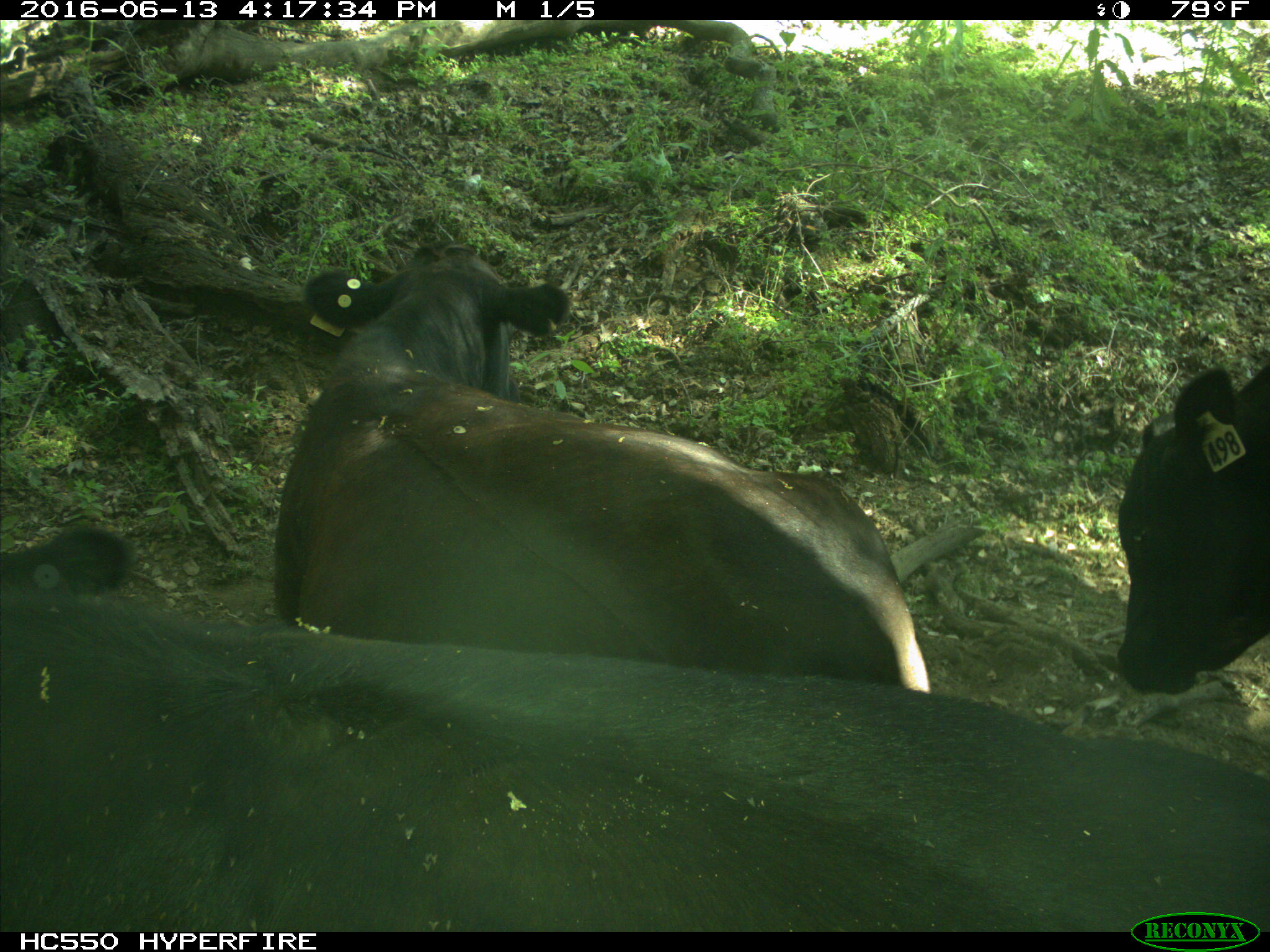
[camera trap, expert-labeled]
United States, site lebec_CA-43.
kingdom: Animalia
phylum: Chordata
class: Mammalia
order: Artiodactyla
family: Bovidae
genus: Bos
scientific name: Bos taurus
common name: domestic cow